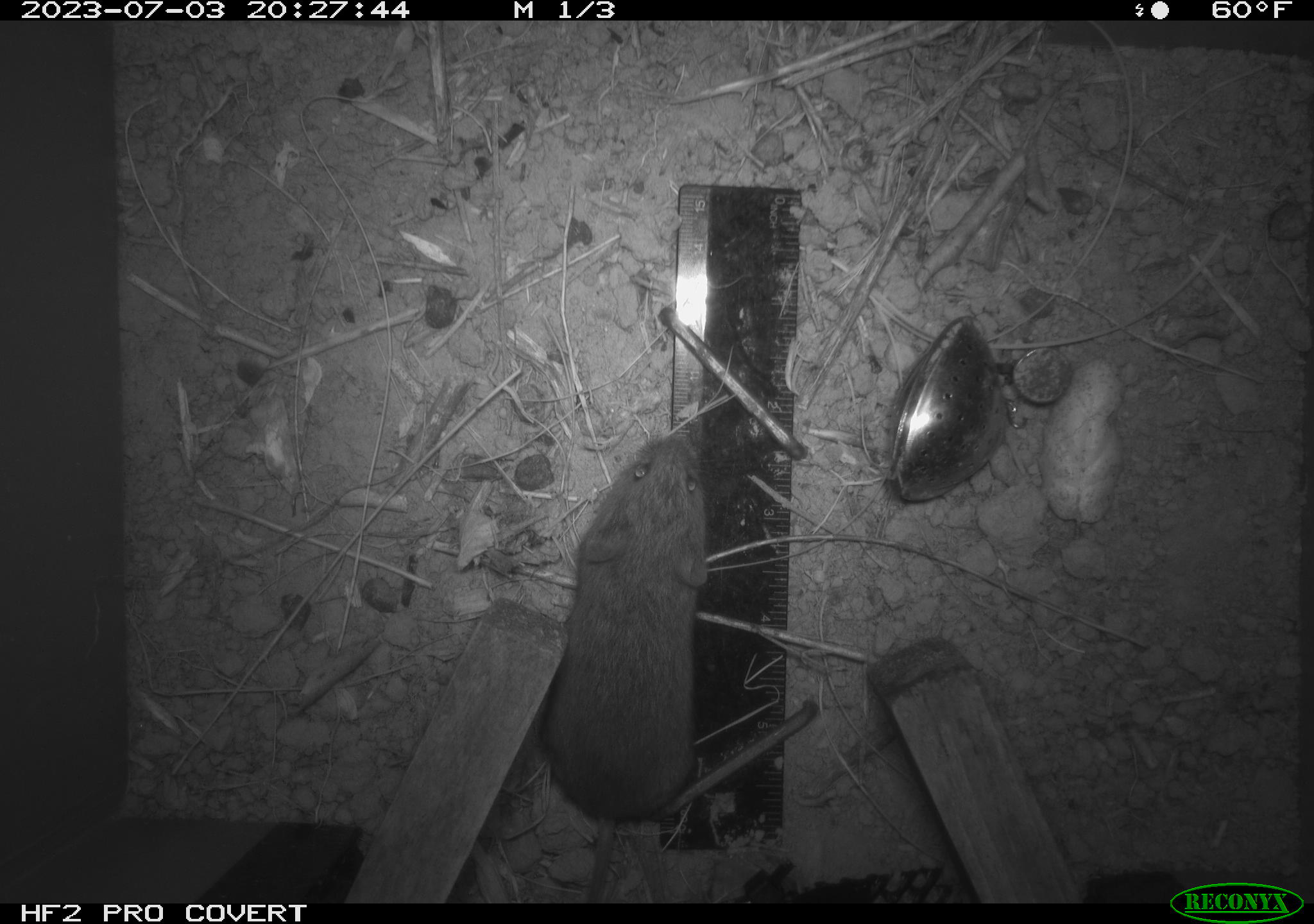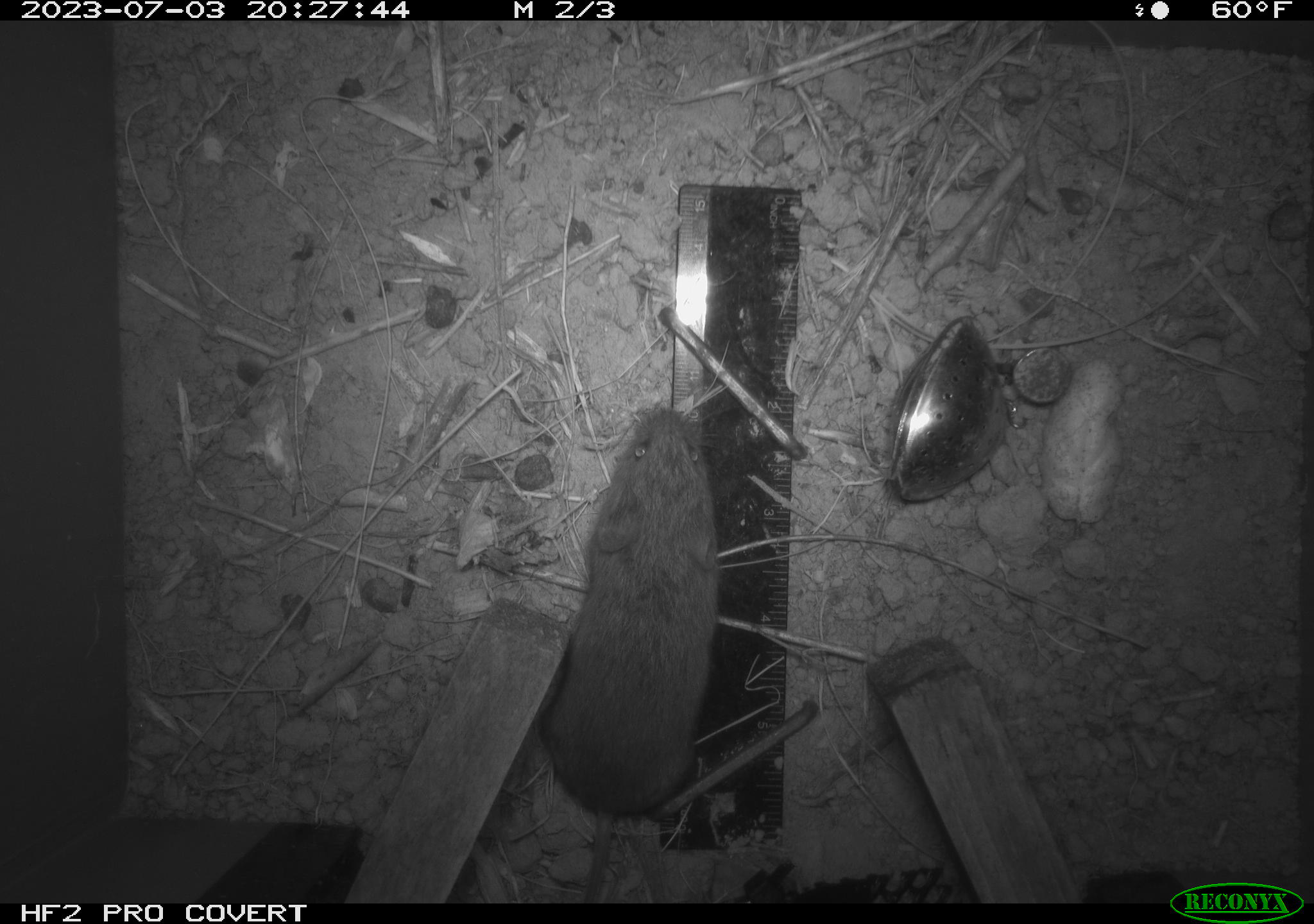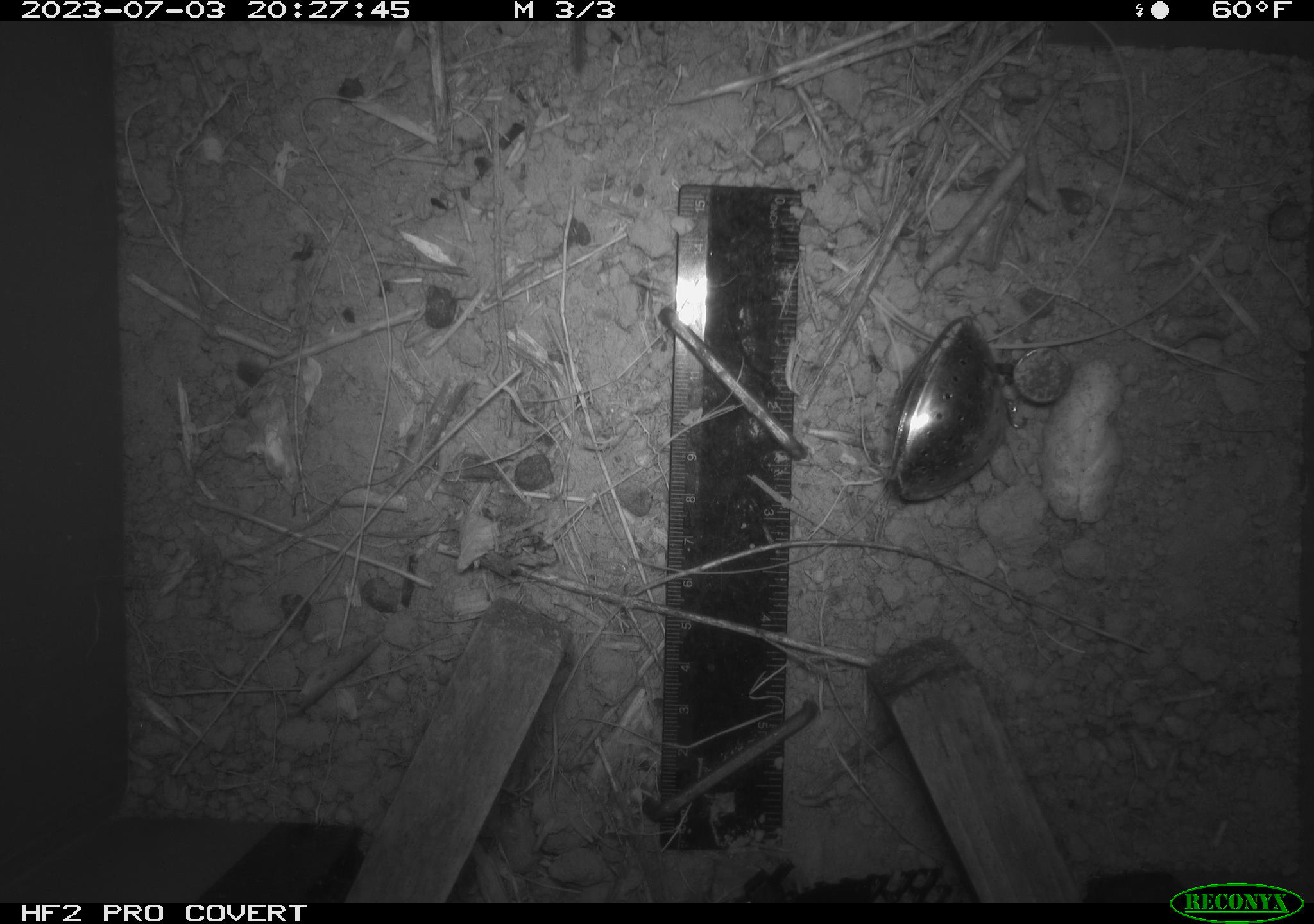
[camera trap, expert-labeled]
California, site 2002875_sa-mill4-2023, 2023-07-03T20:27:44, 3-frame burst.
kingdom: Animalia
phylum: Chordata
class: Mammalia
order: Rodentia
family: Cricetidae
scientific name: Arvicolinae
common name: voles, lemmings, and muskrats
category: arvicolinae subfamily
Arvicolinae subfamily (voles, lemmings, and muskrats) (Arvicolinae).